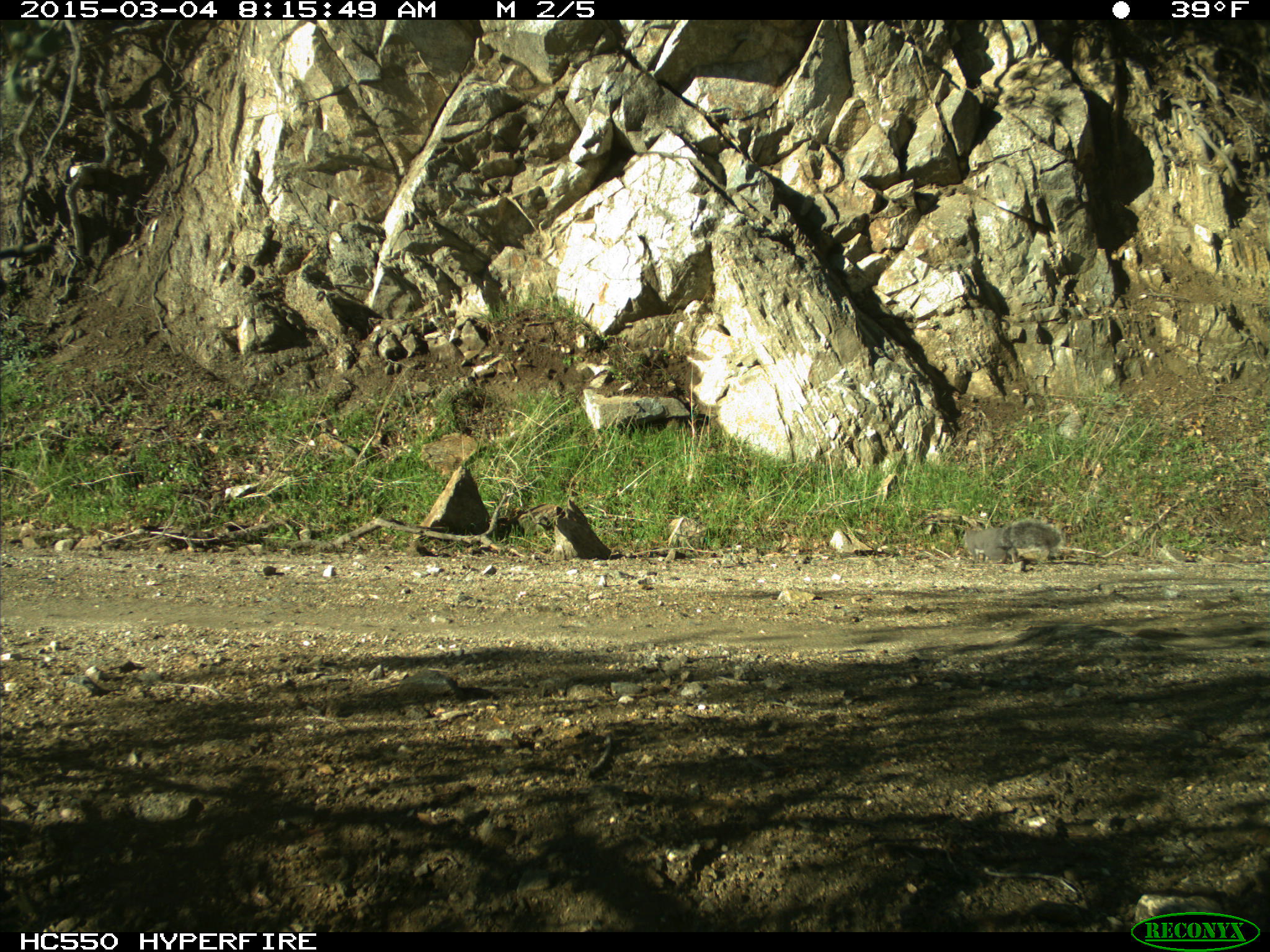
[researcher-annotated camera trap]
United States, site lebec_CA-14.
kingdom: Animalia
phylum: Chordata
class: Mammalia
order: Rodentia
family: Sciuridae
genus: Sciurus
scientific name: Sciurus carolinensis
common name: eastern gray squirrel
Sciurus carolinensis (eastern gray squirrel).